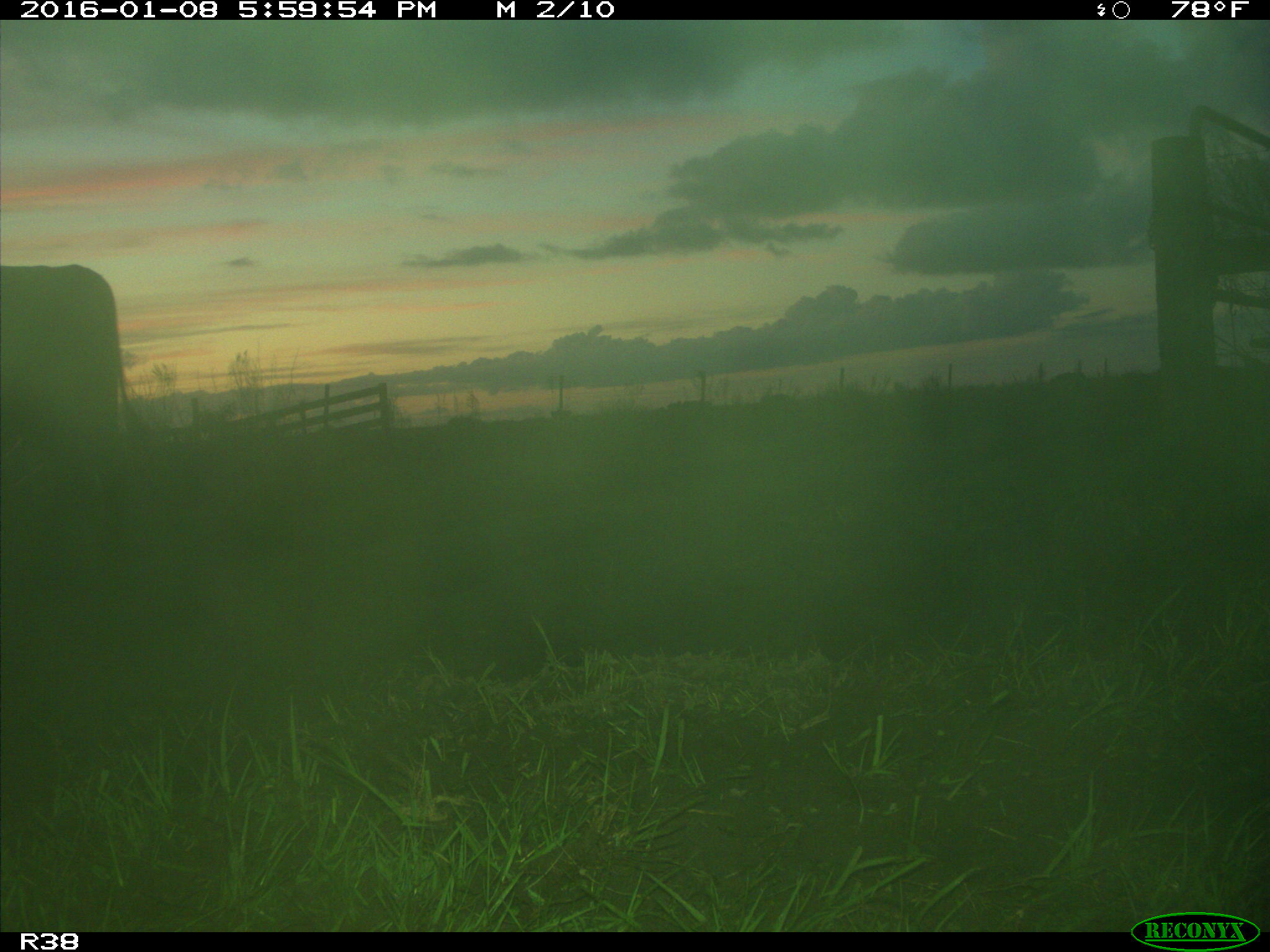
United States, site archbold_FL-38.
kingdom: Animalia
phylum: Chordata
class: Mammalia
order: Artiodactyla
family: Bovidae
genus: Bos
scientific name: Bos taurus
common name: domestic cow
Bos taurus (domestic cow).